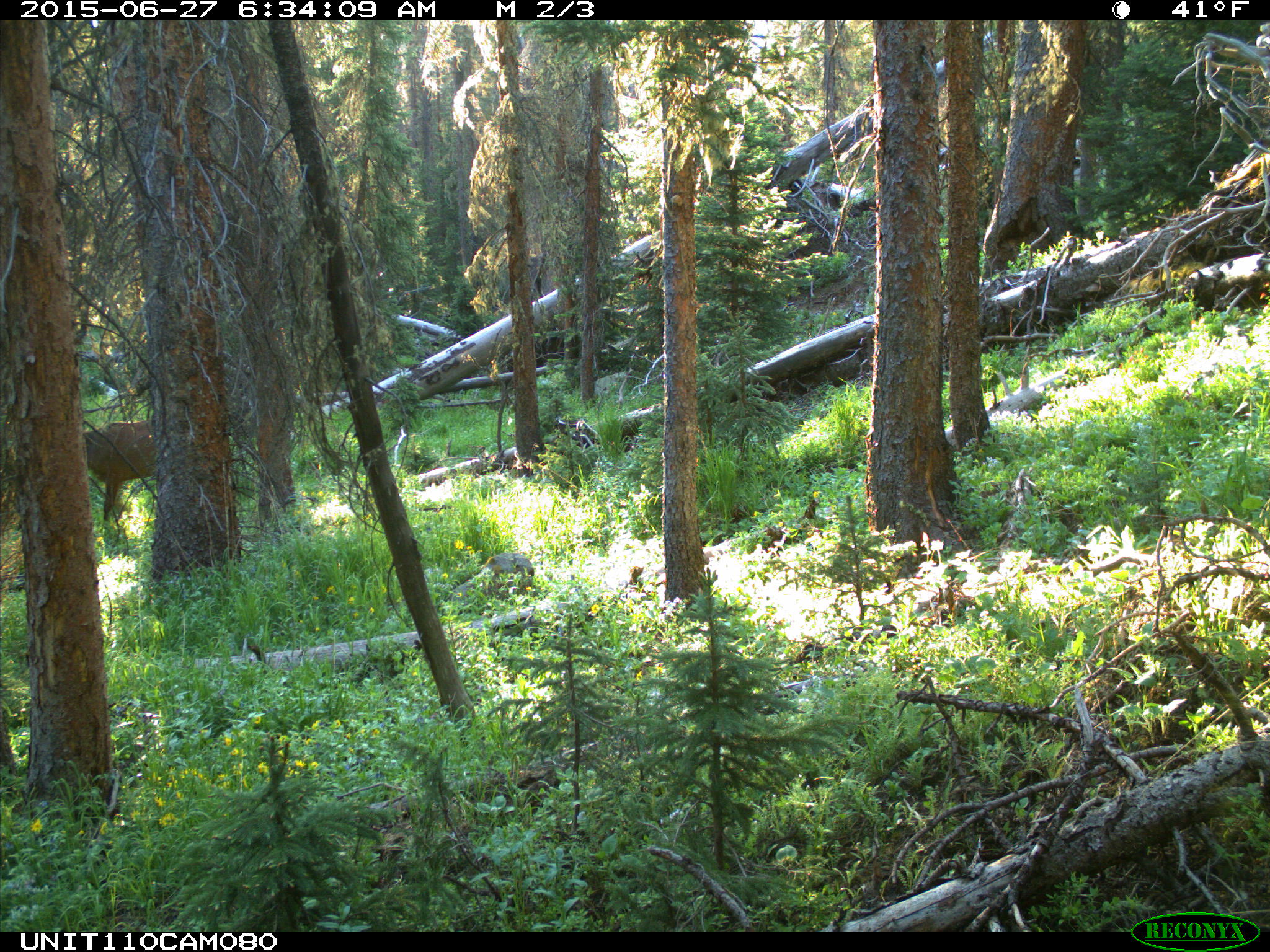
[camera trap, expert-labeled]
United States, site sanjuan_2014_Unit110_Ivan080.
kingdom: Animalia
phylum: Chordata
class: Mammalia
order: Artiodactyla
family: Cervidae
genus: Cervus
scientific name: Cervus elaphus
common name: red deer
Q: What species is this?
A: Cervus elaphus (red deer).